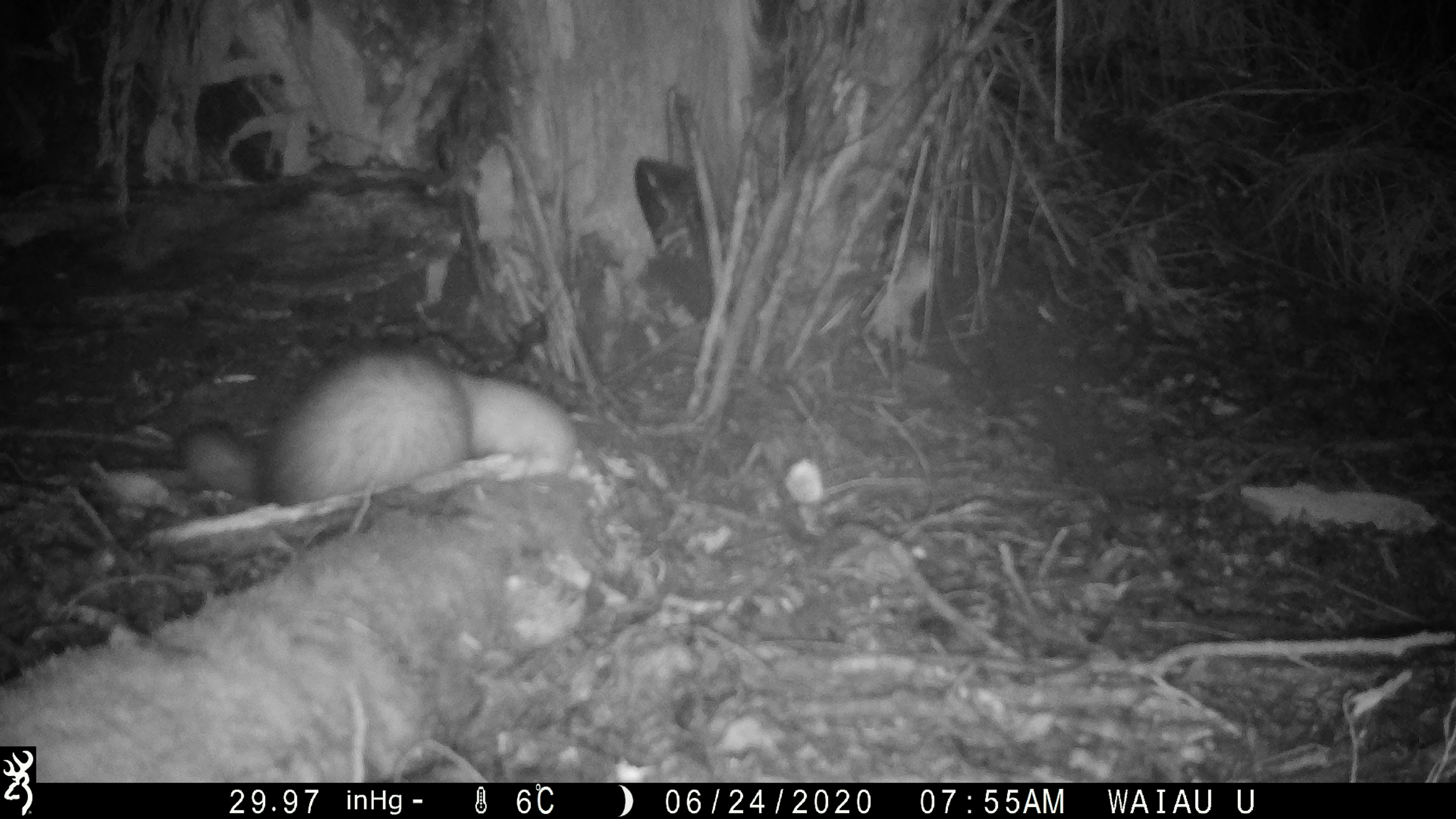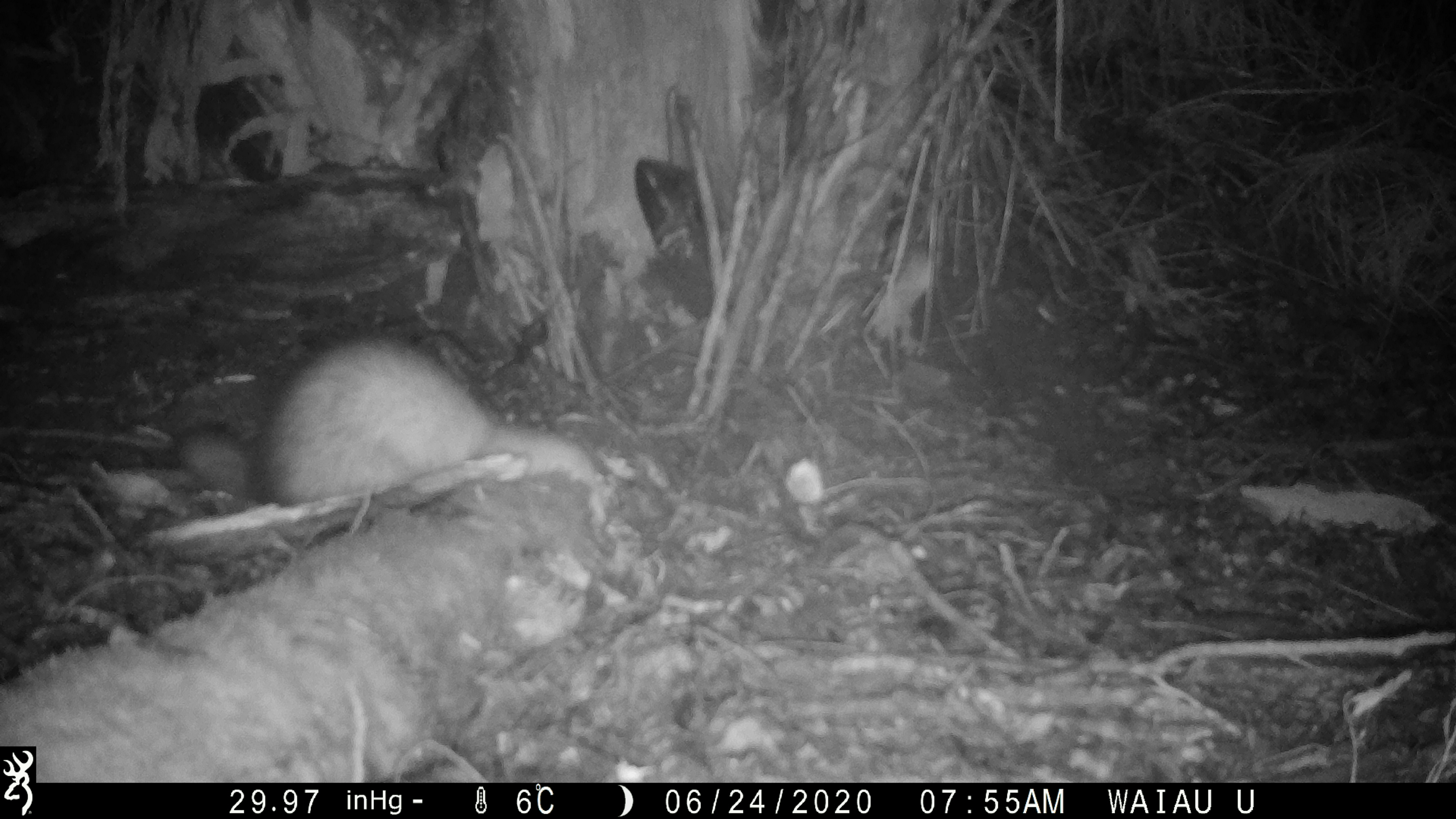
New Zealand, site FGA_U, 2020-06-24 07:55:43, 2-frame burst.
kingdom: Animalia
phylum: Chordata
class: Mammalia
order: Carnivora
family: Mustelidae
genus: Mustela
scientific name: Mustela furo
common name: ferret